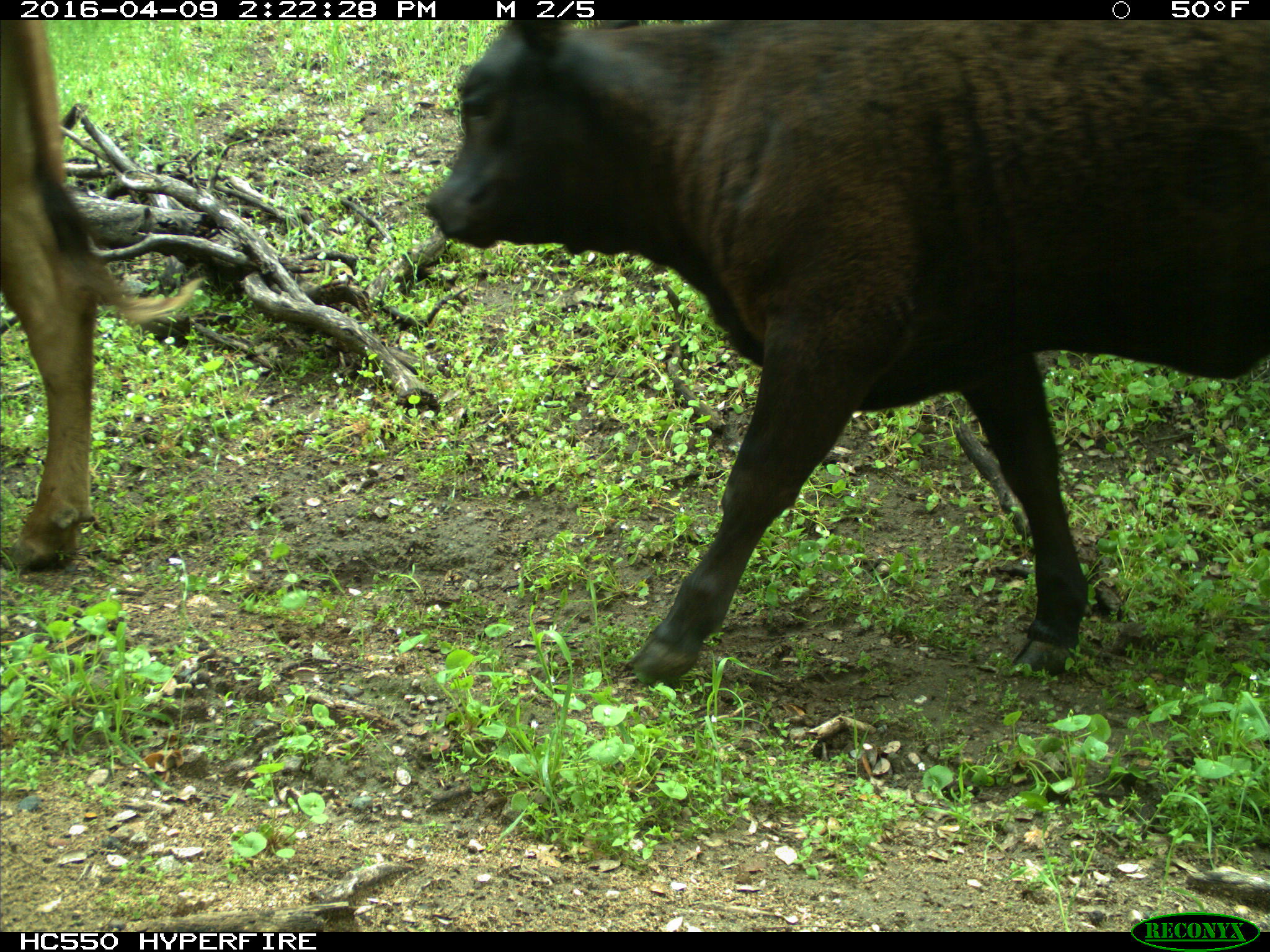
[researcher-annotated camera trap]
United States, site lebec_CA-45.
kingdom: Animalia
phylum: Chordata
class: Mammalia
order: Artiodactyla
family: Bovidae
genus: Bos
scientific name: Bos taurus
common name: domestic cow